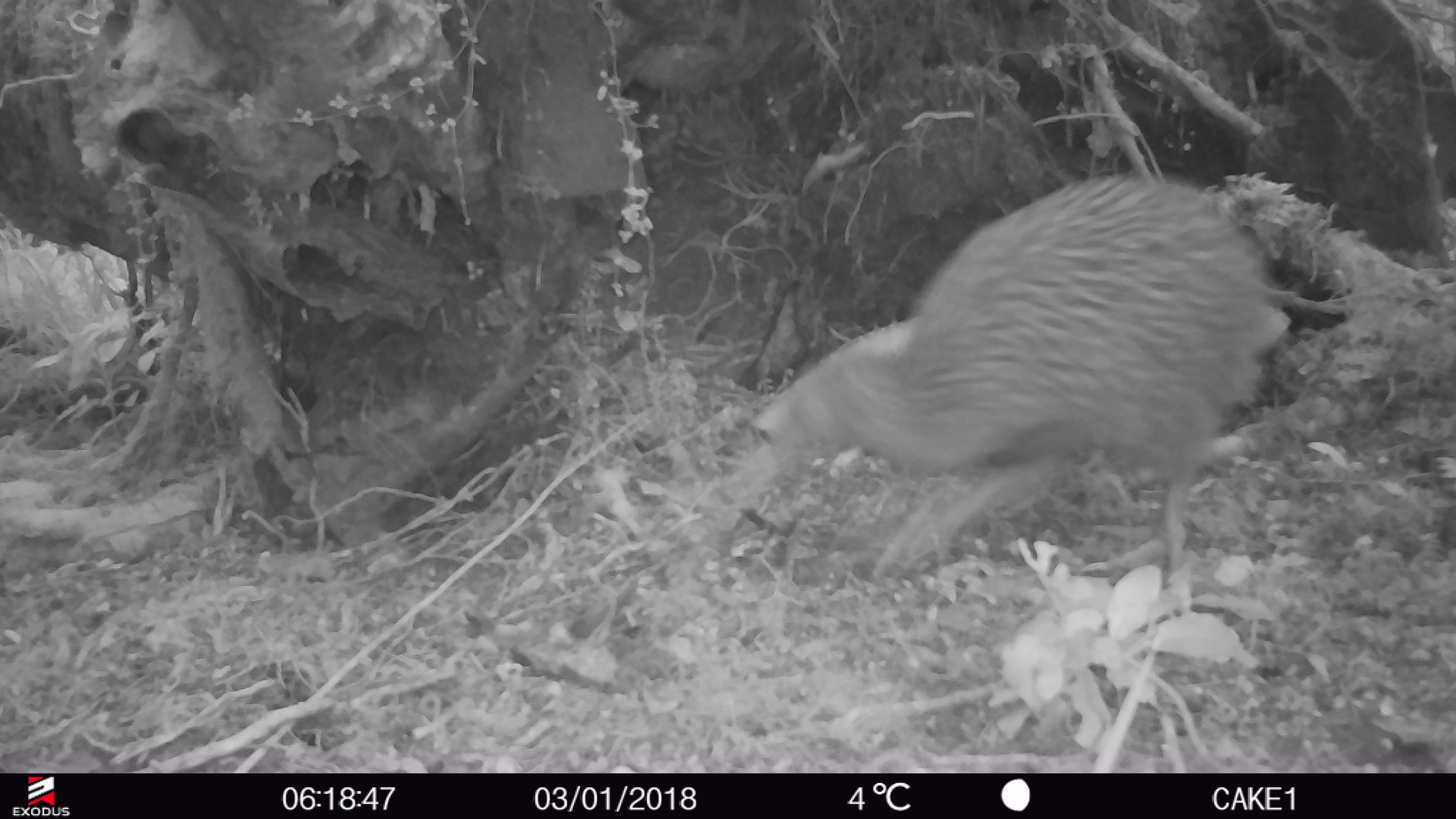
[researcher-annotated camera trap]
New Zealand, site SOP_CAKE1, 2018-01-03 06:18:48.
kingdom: Animalia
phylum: Chordata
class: Aves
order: Apterygiformes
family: Apterygidae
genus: Apteryx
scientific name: Apteryx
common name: kiwi